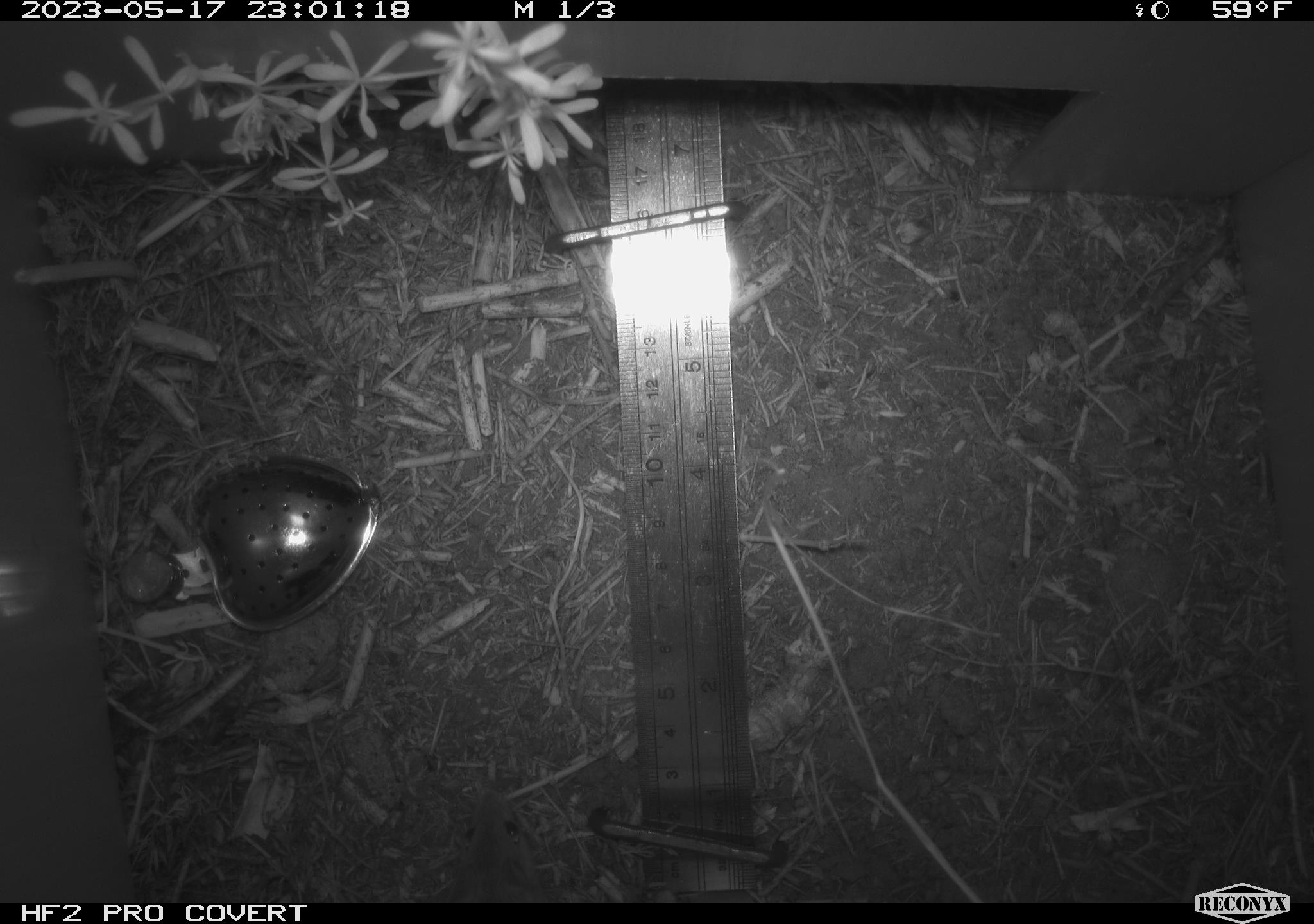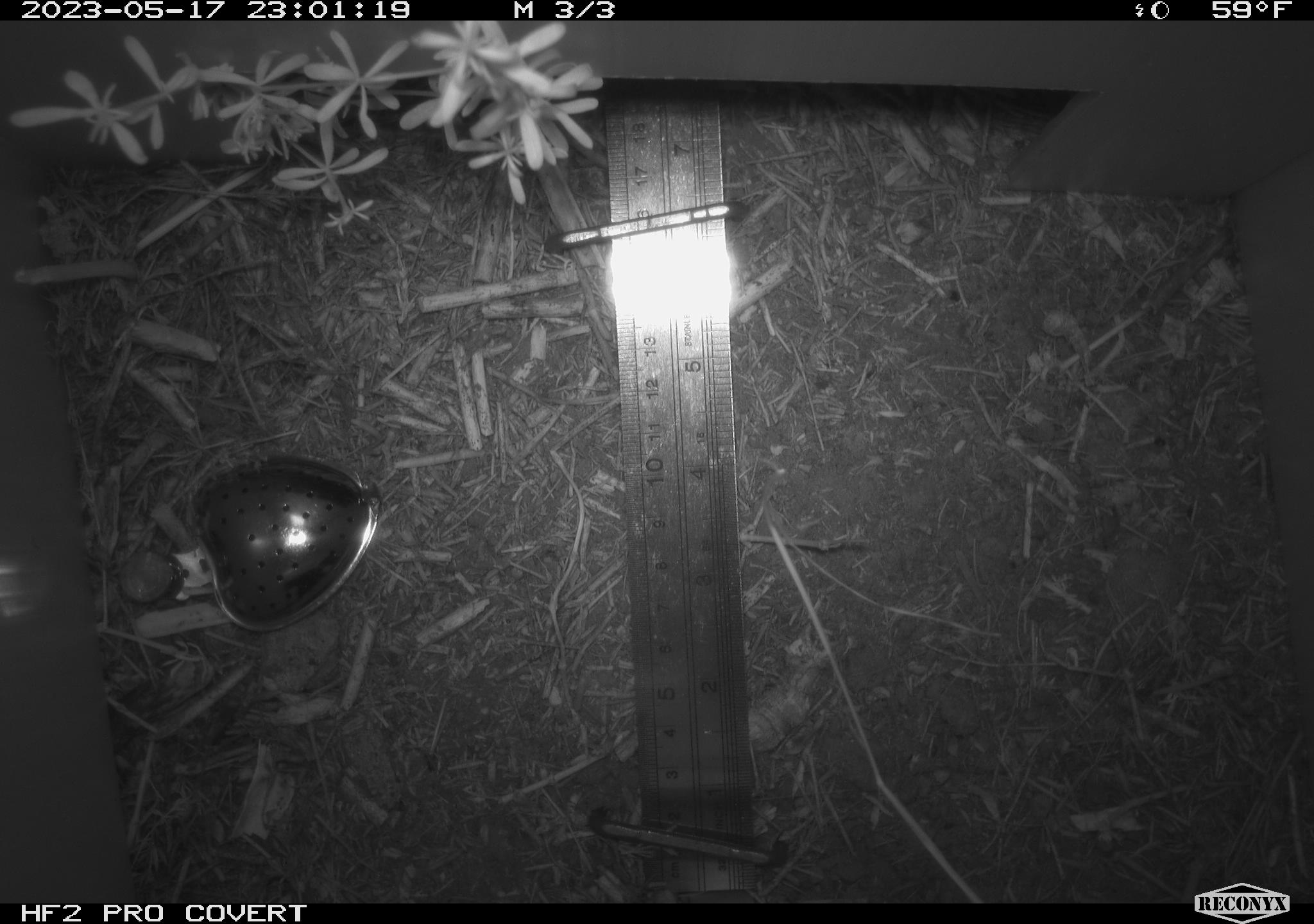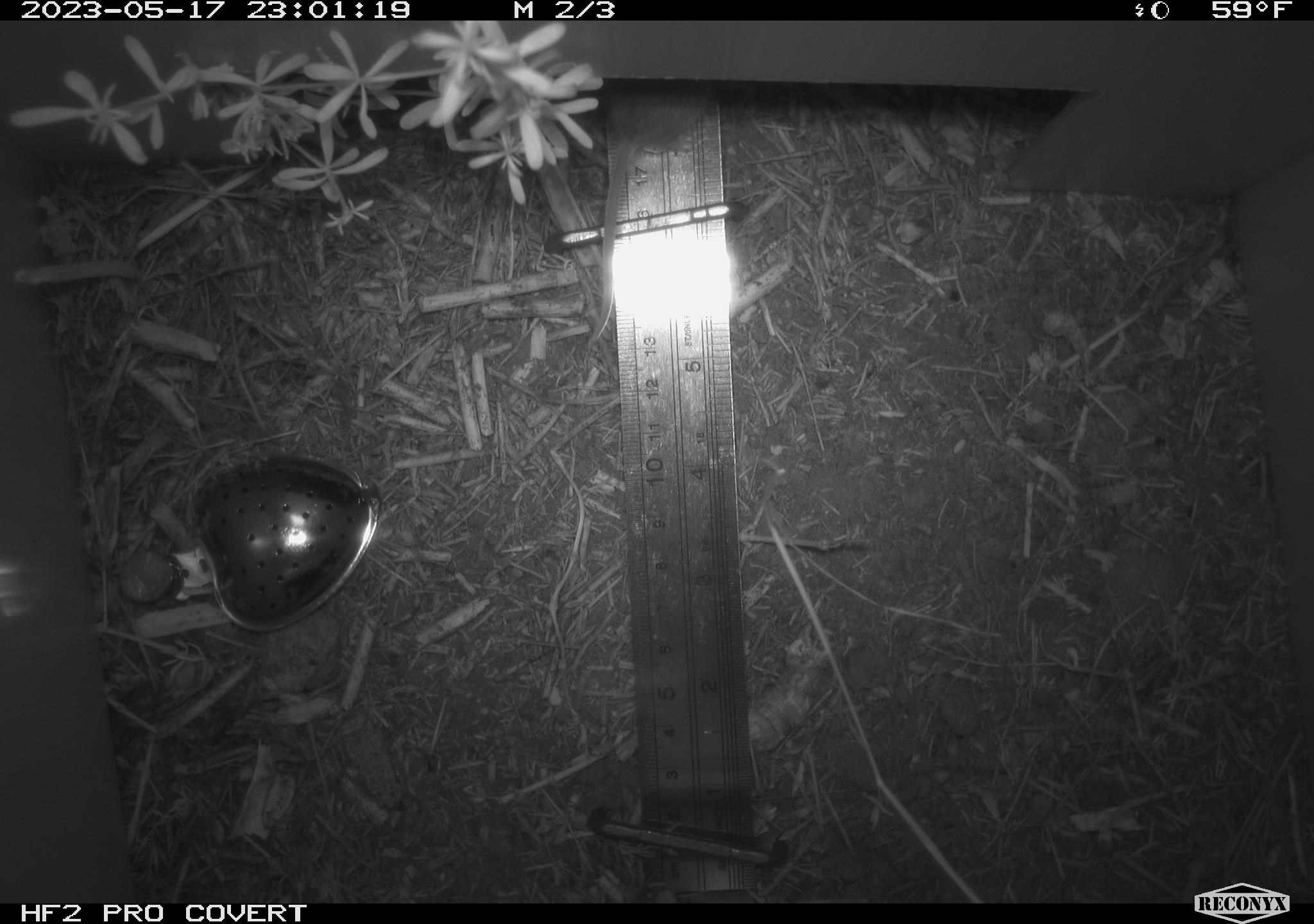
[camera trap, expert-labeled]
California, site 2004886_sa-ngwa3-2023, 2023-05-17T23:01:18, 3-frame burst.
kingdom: Animalia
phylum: Chordata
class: Mammalia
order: Rodentia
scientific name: Rodentia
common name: mouse species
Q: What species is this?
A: Mouse species (Rodentia).